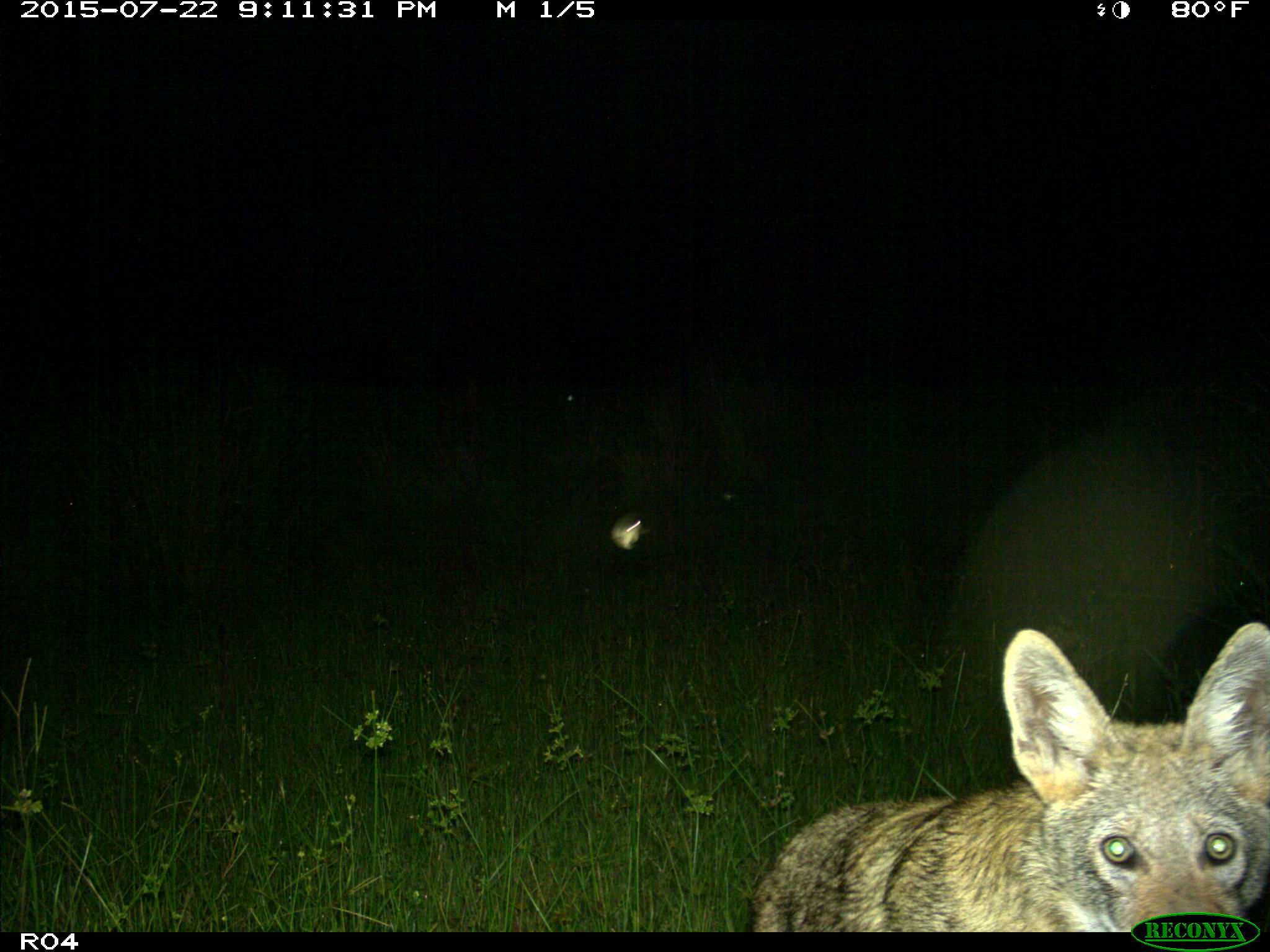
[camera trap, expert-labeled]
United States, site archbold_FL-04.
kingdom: Animalia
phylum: Chordata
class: Mammalia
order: Carnivora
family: Canidae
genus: Canis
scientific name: Canis latrans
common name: coyote